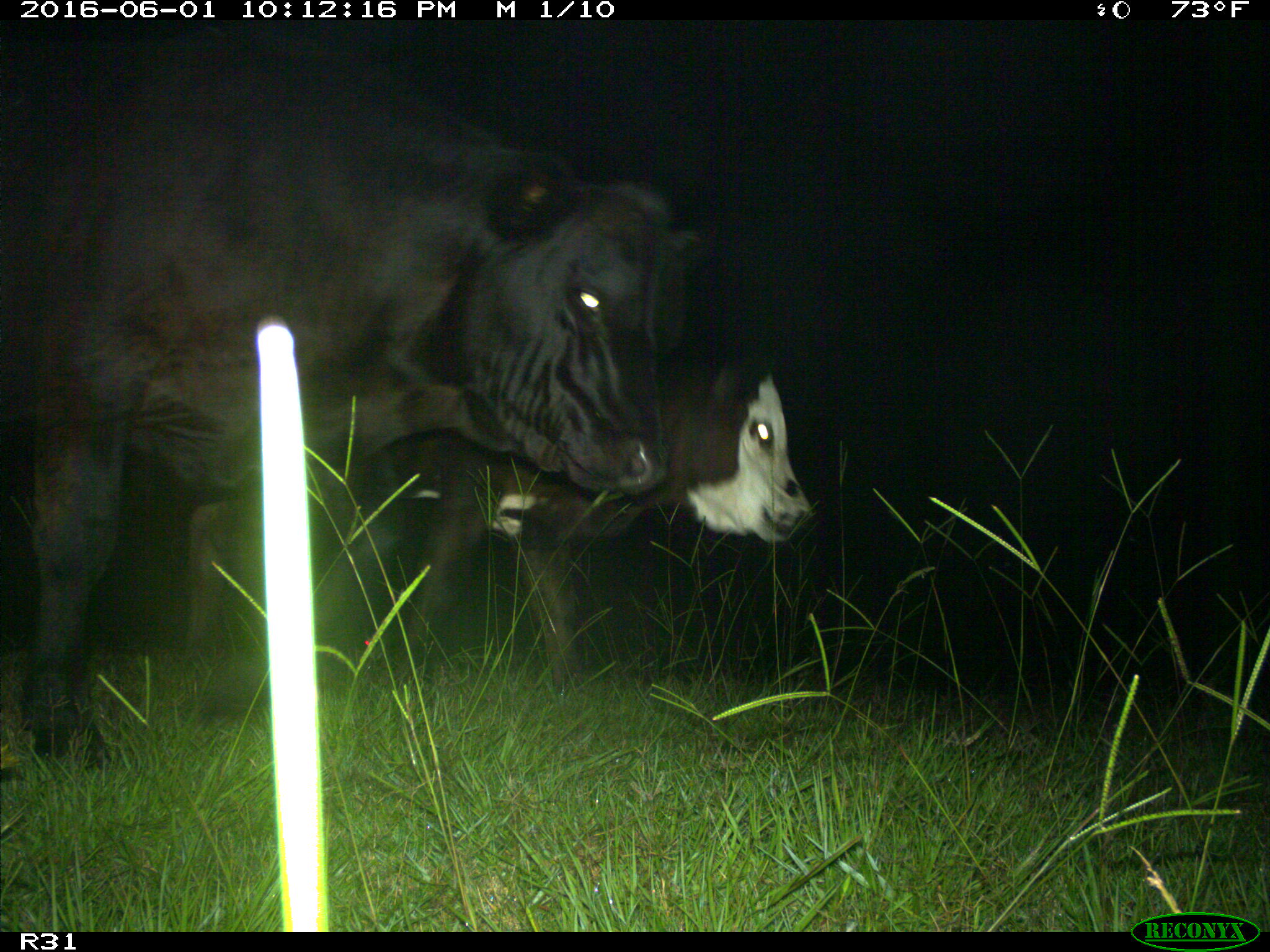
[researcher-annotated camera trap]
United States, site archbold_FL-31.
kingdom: Animalia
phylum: Chordata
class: Mammalia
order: Artiodactyla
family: Bovidae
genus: Bos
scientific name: Bos taurus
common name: domestic cow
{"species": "Bos taurus (domestic cow)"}